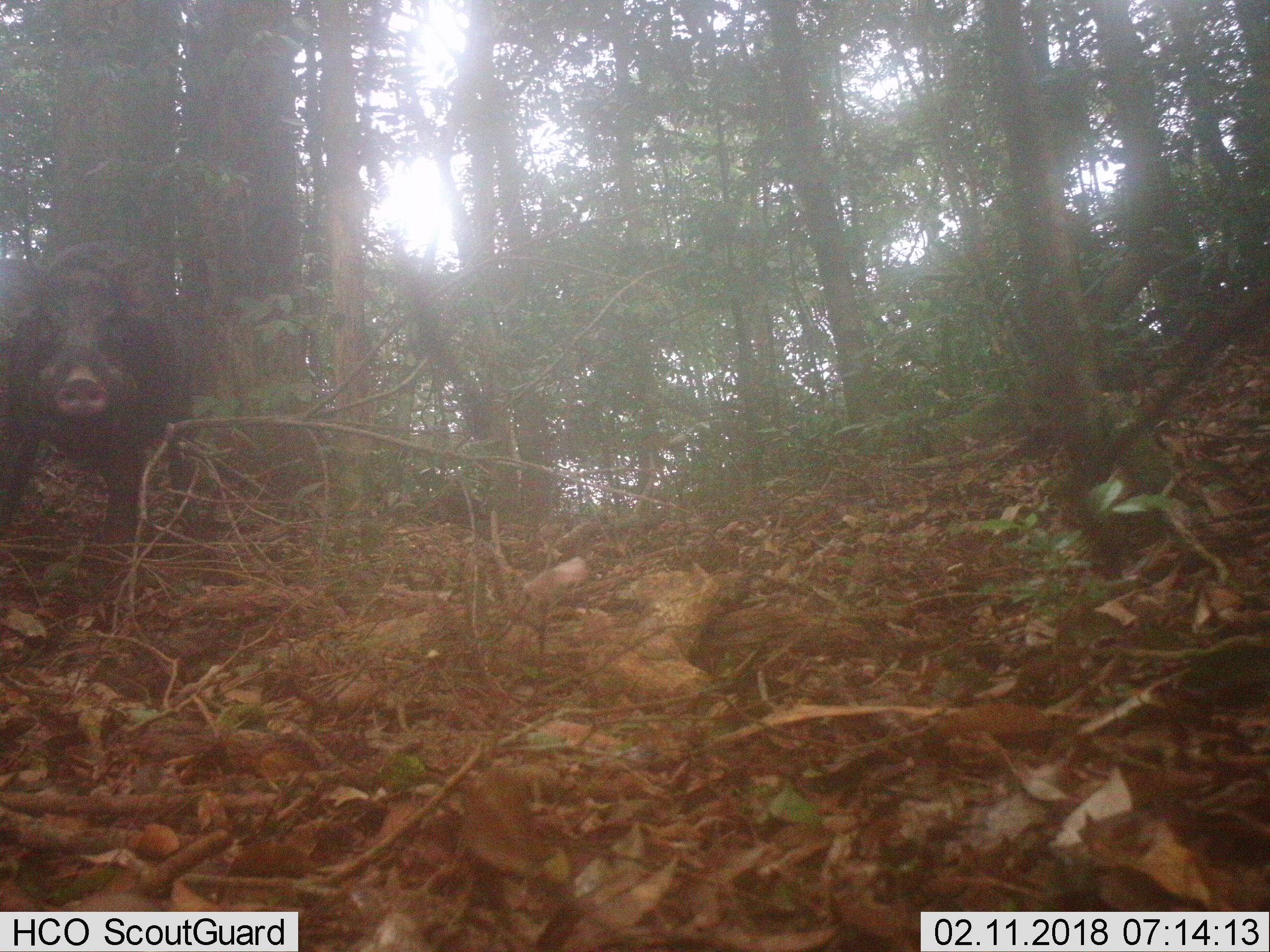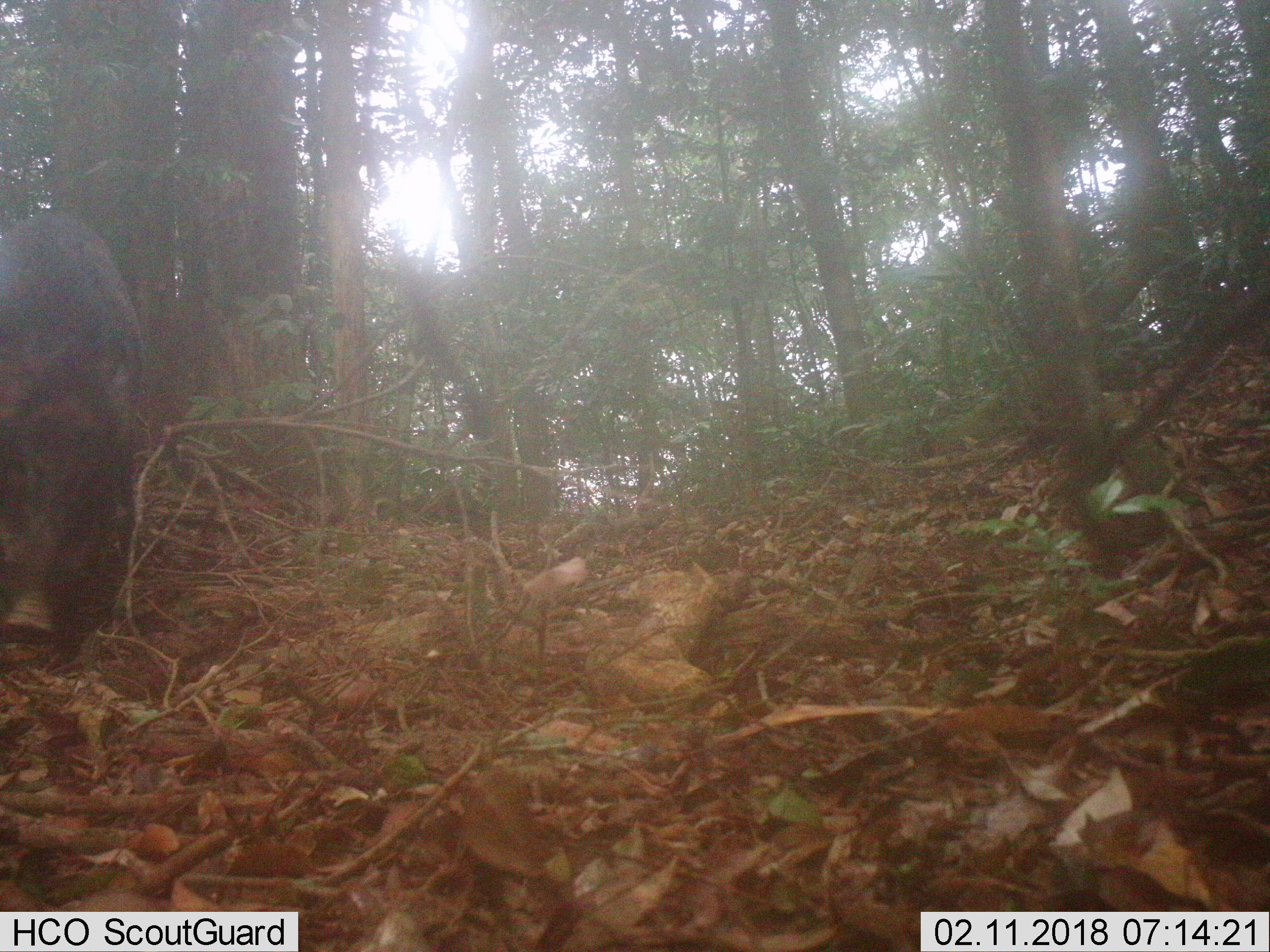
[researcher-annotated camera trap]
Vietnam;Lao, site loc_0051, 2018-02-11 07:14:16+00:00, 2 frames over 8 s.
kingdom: Animalia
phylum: Chordata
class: Mammalia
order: Artiodactyla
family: Suidae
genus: Sus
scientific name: Sus scrofa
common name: eurasian wild pig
Eurasian wild pig (Sus scrofa). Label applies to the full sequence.